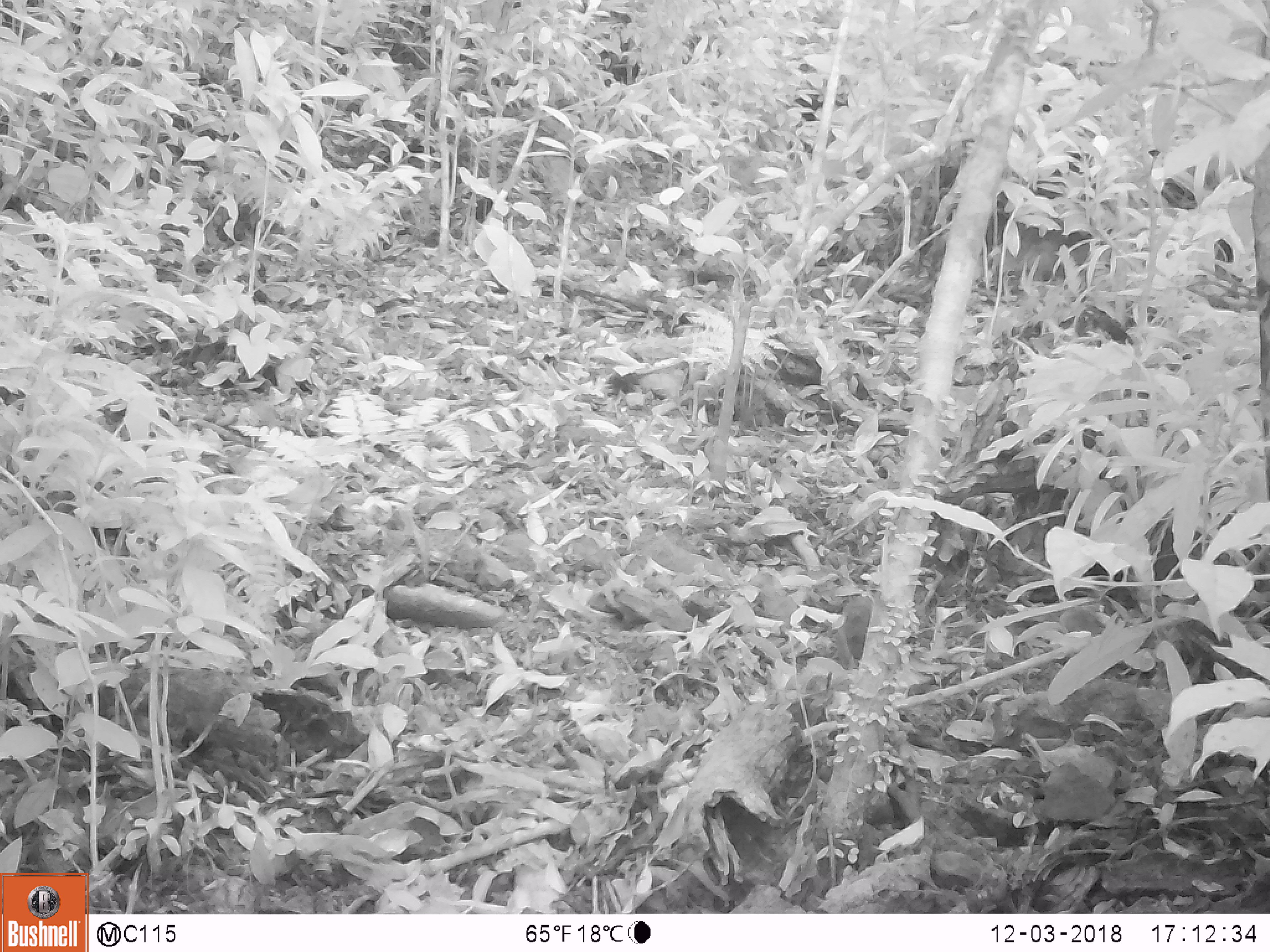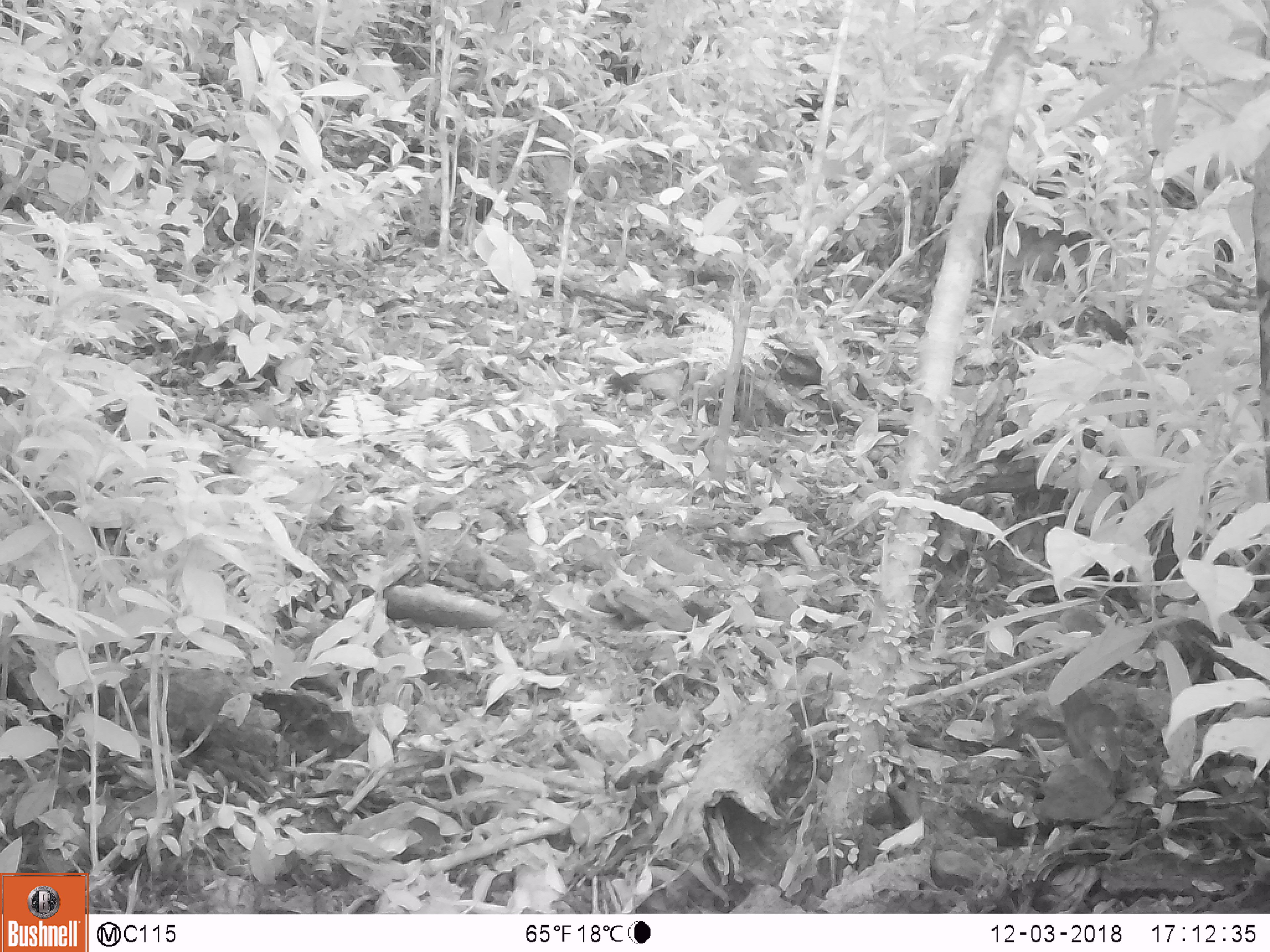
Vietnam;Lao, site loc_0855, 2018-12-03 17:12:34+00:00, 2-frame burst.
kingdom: Animalia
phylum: Chordata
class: Mammalia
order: Rodentia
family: Sciuridae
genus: Dremomys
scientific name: Dremomys rufigenis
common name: red-cheeked squirrel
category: red cheeked squirrel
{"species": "red cheeked squirrel (red-cheeked squirrel) (Dremomys rufigenis)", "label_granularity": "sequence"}